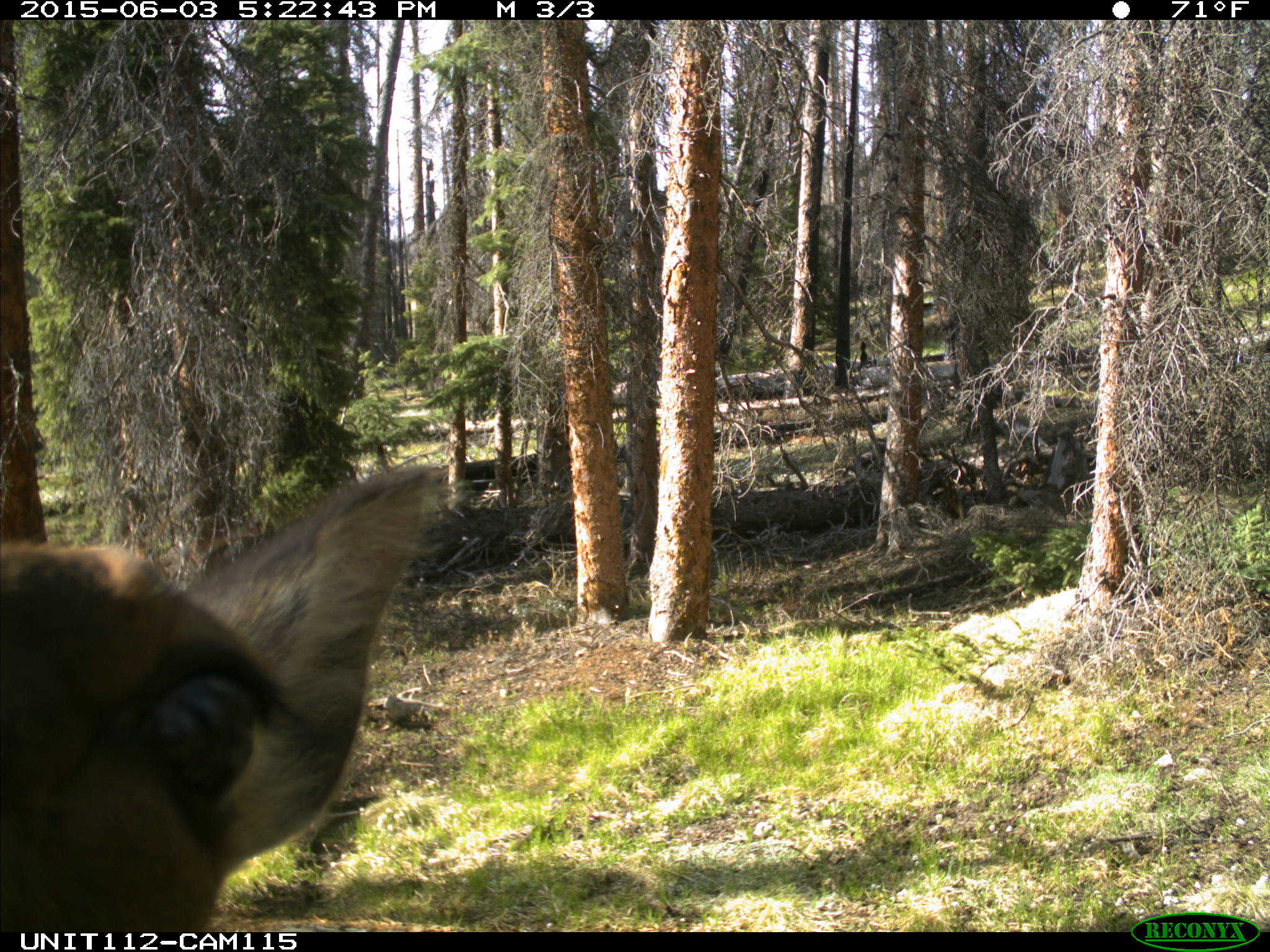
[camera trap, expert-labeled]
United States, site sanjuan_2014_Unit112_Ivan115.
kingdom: Animalia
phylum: Chordata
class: Mammalia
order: Artiodactyla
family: Cervidae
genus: Cervus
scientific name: Cervus elaphus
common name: red deer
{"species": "Cervus elaphus (red deer)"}